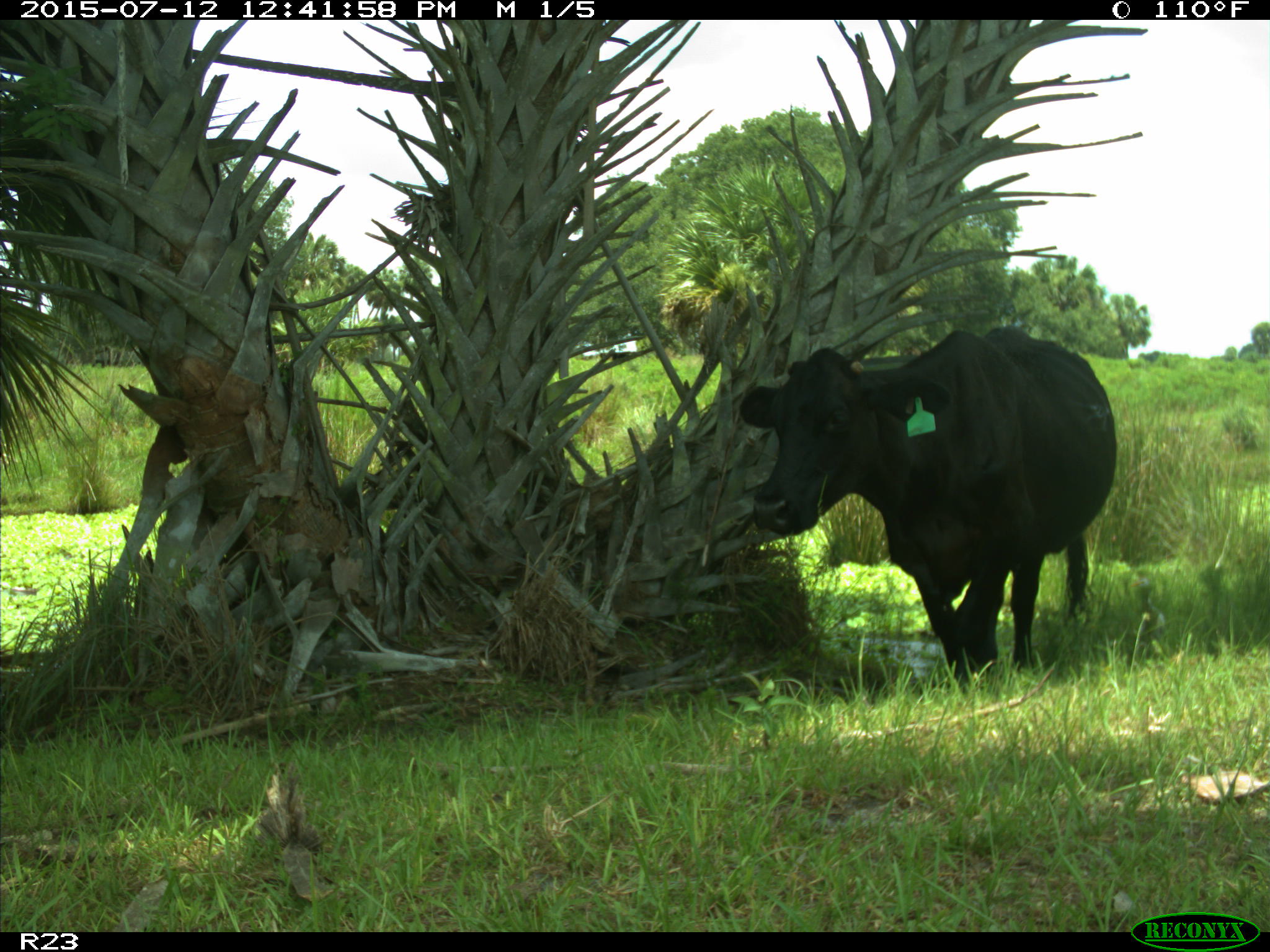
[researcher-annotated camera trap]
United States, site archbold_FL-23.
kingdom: Animalia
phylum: Chordata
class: Mammalia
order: Artiodactyla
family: Bovidae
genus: Bos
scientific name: Bos taurus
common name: domestic cow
Bos taurus (domestic cow).